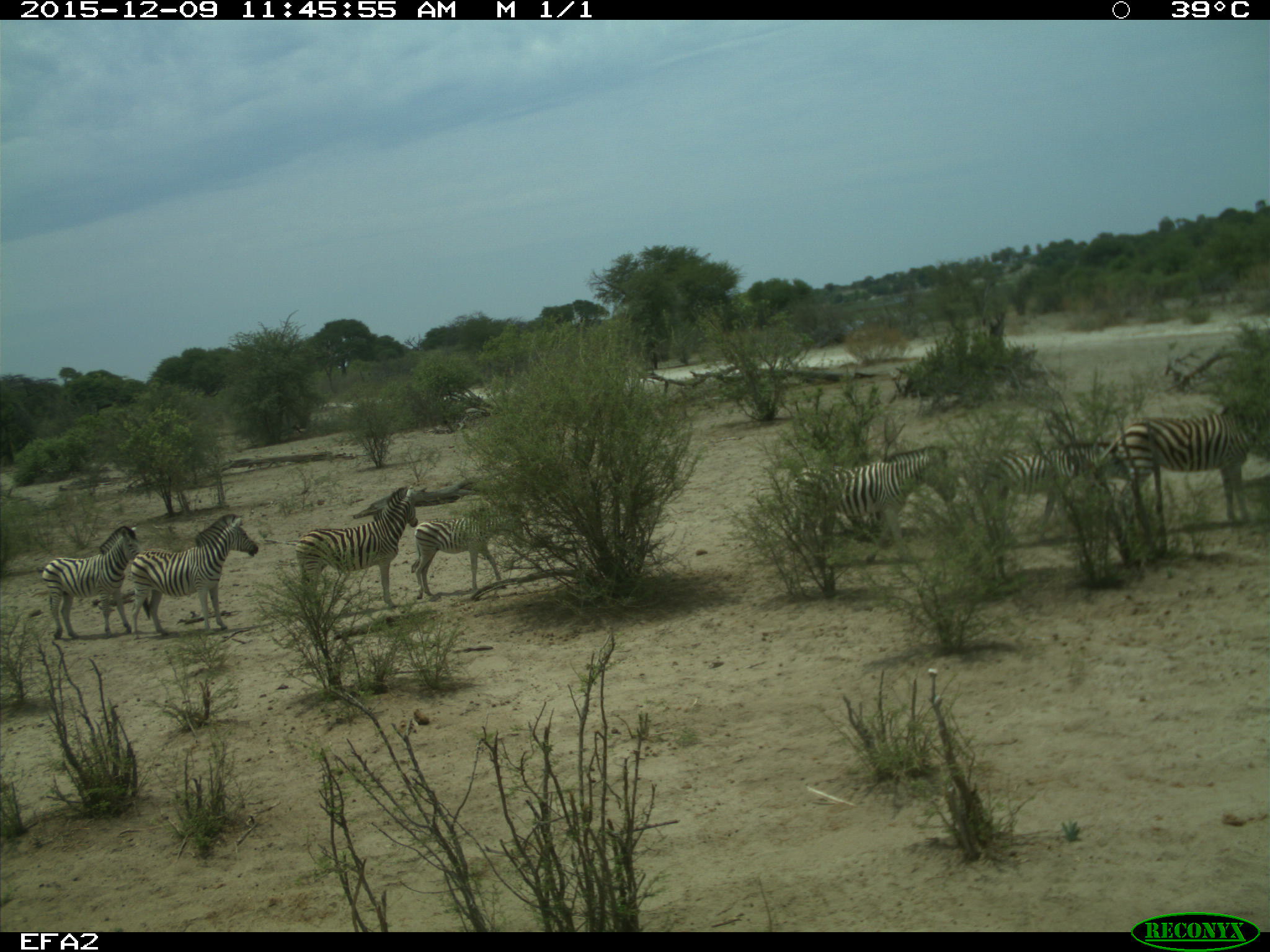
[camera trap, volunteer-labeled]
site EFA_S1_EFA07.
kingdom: Animalia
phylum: Chordata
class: Mammalia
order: Perissodactyla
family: Equidae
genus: Equus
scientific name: Equus quagga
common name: plains zebra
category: zebraplains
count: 8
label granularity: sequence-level